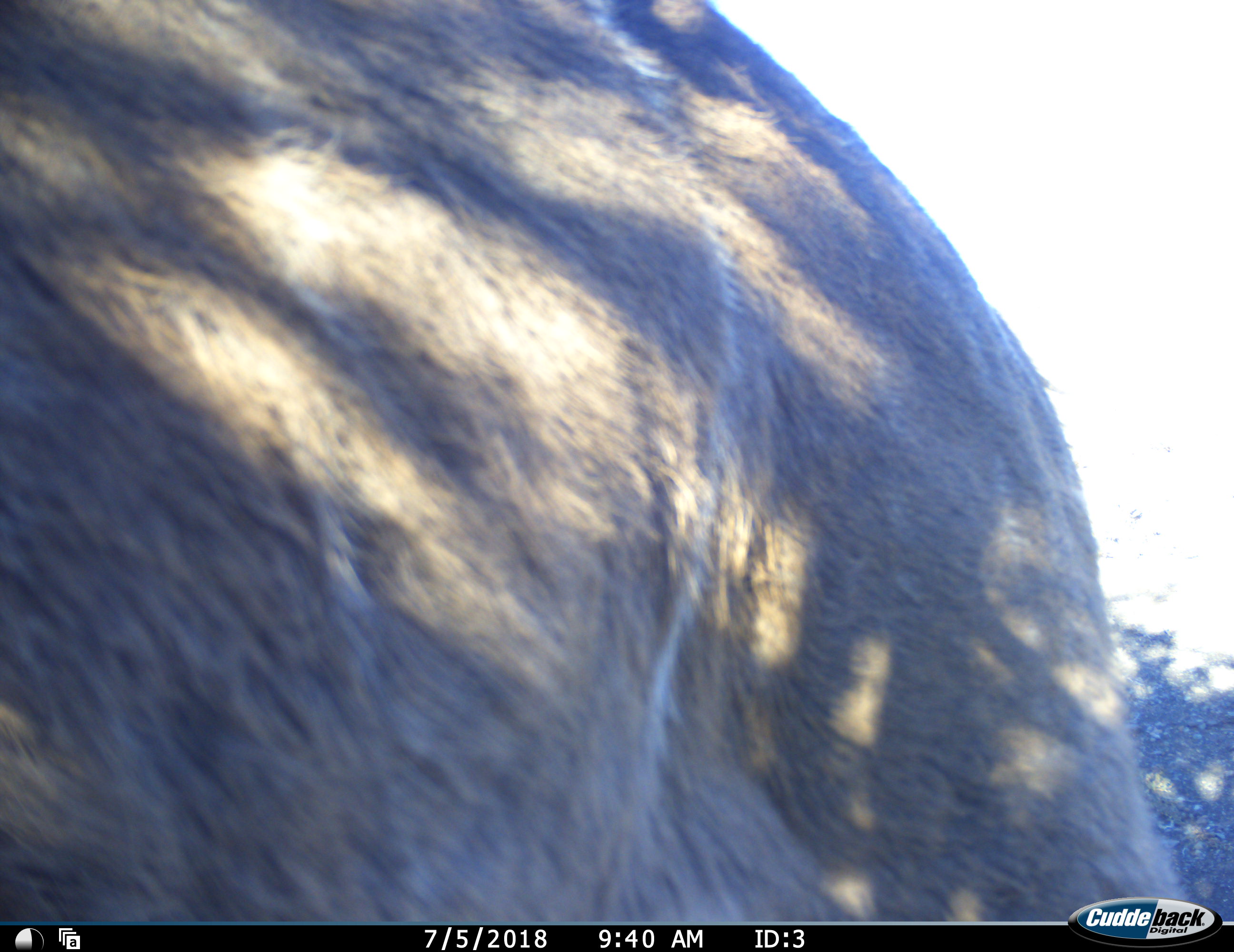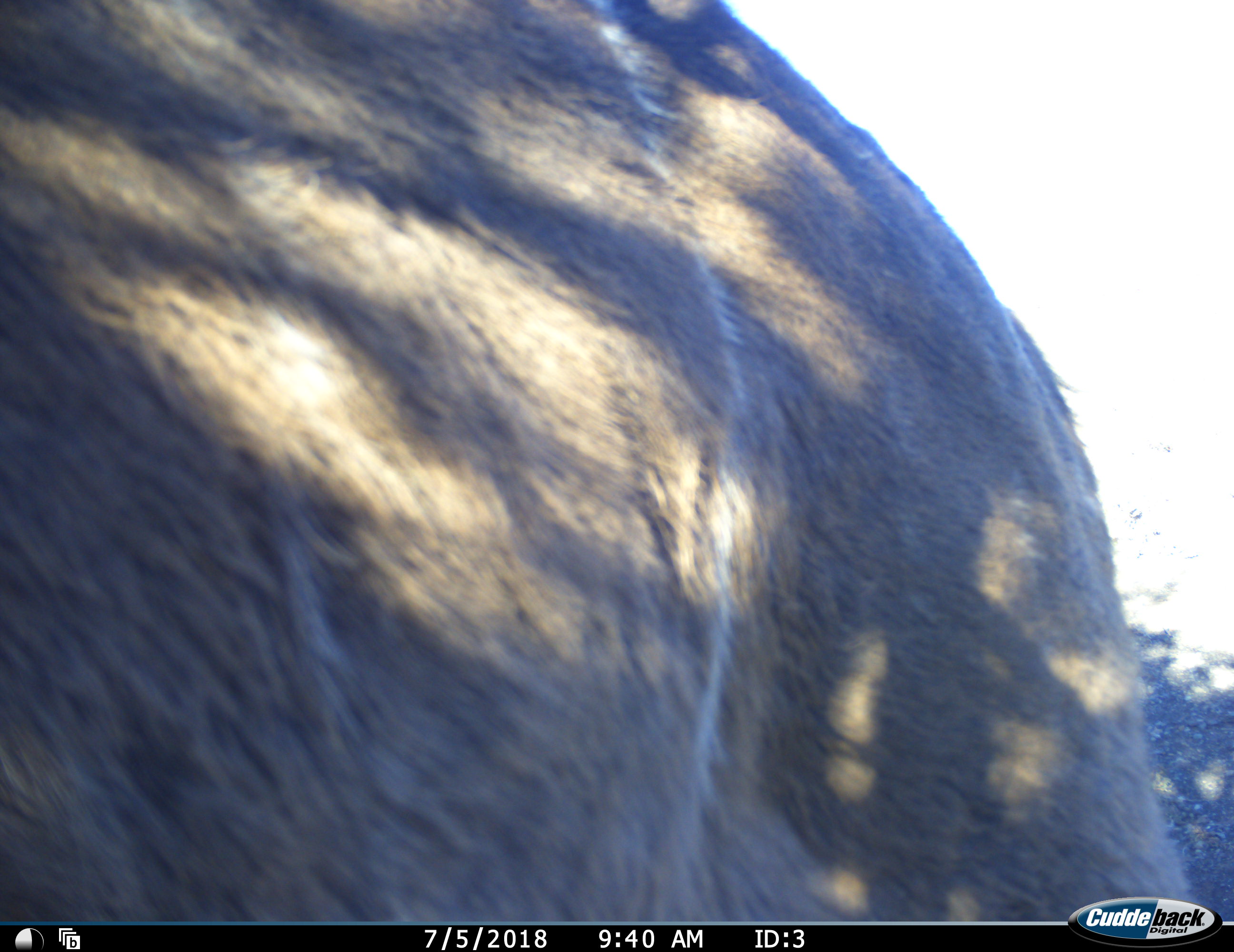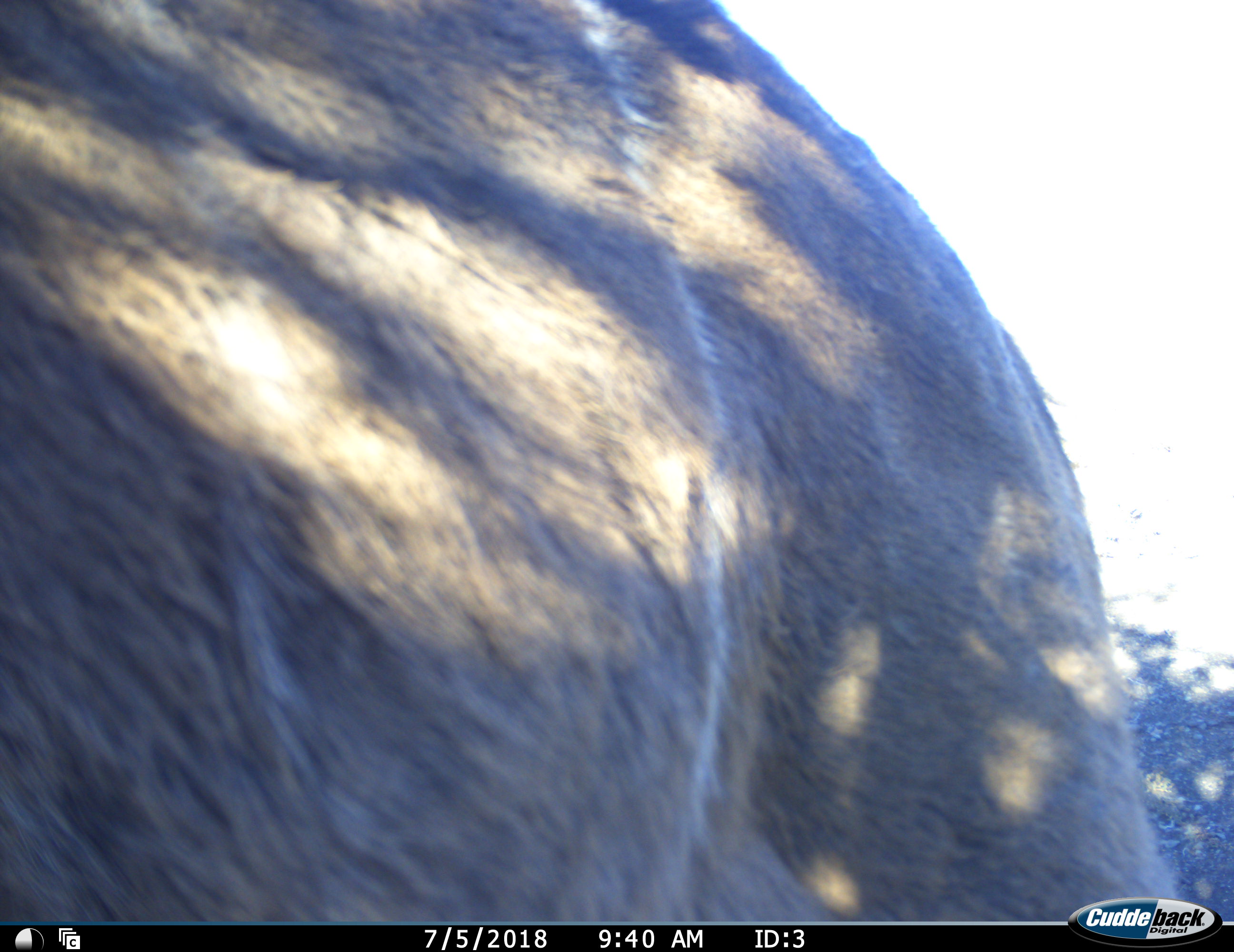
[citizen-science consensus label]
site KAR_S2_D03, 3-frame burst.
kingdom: Animalia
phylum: Chordata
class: Mammalia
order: Artiodactyla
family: Bovidae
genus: Tragelaphus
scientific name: Tragelaphus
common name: kudu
Kudu (Tragelaphus), count 1. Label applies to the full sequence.